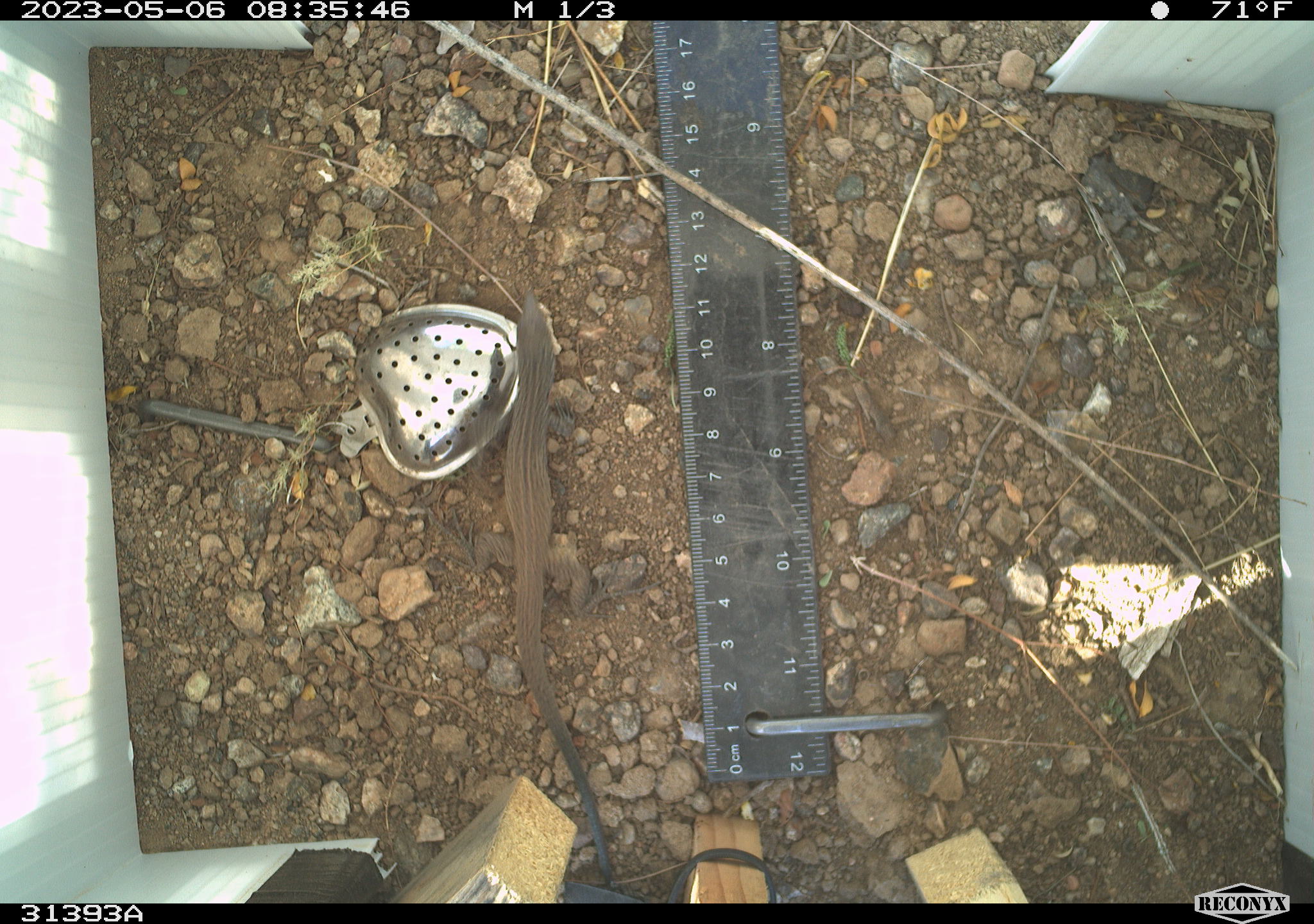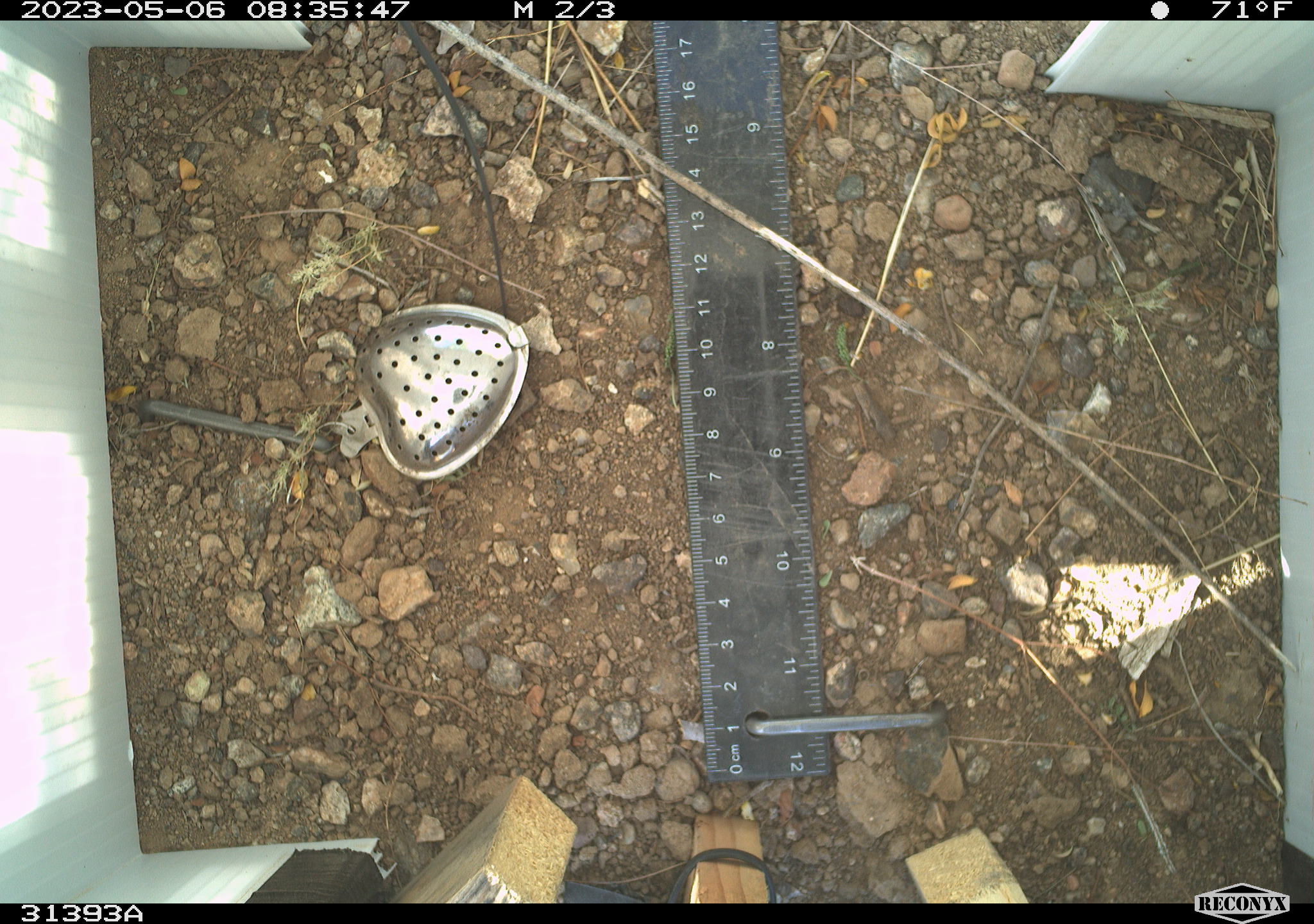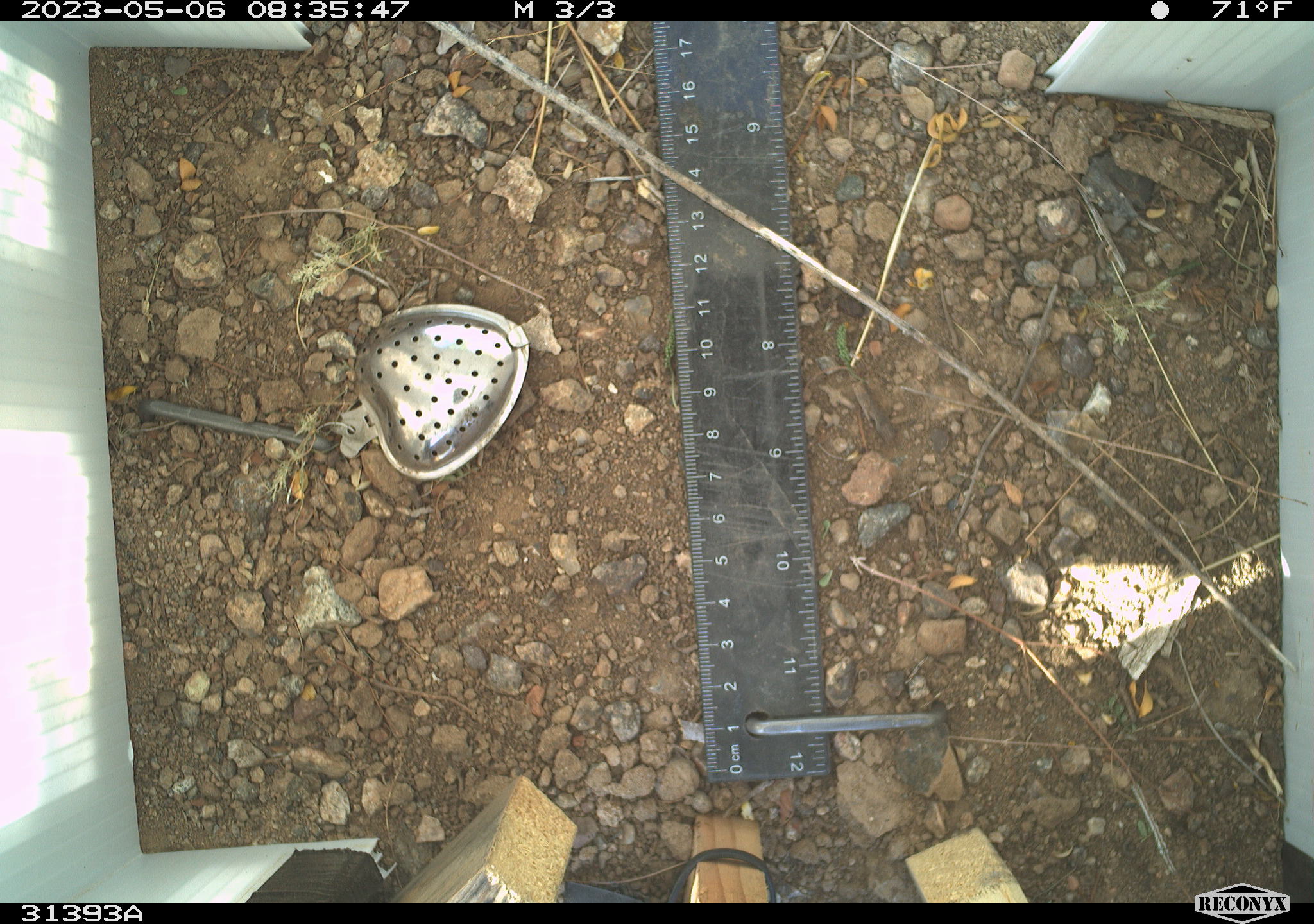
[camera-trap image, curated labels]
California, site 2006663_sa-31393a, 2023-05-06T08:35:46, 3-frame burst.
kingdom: Animalia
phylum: Chordata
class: Reptilia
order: Squamata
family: Teiidae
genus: Aspidoscelis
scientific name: Aspidoscelis tigris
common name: western whiptail